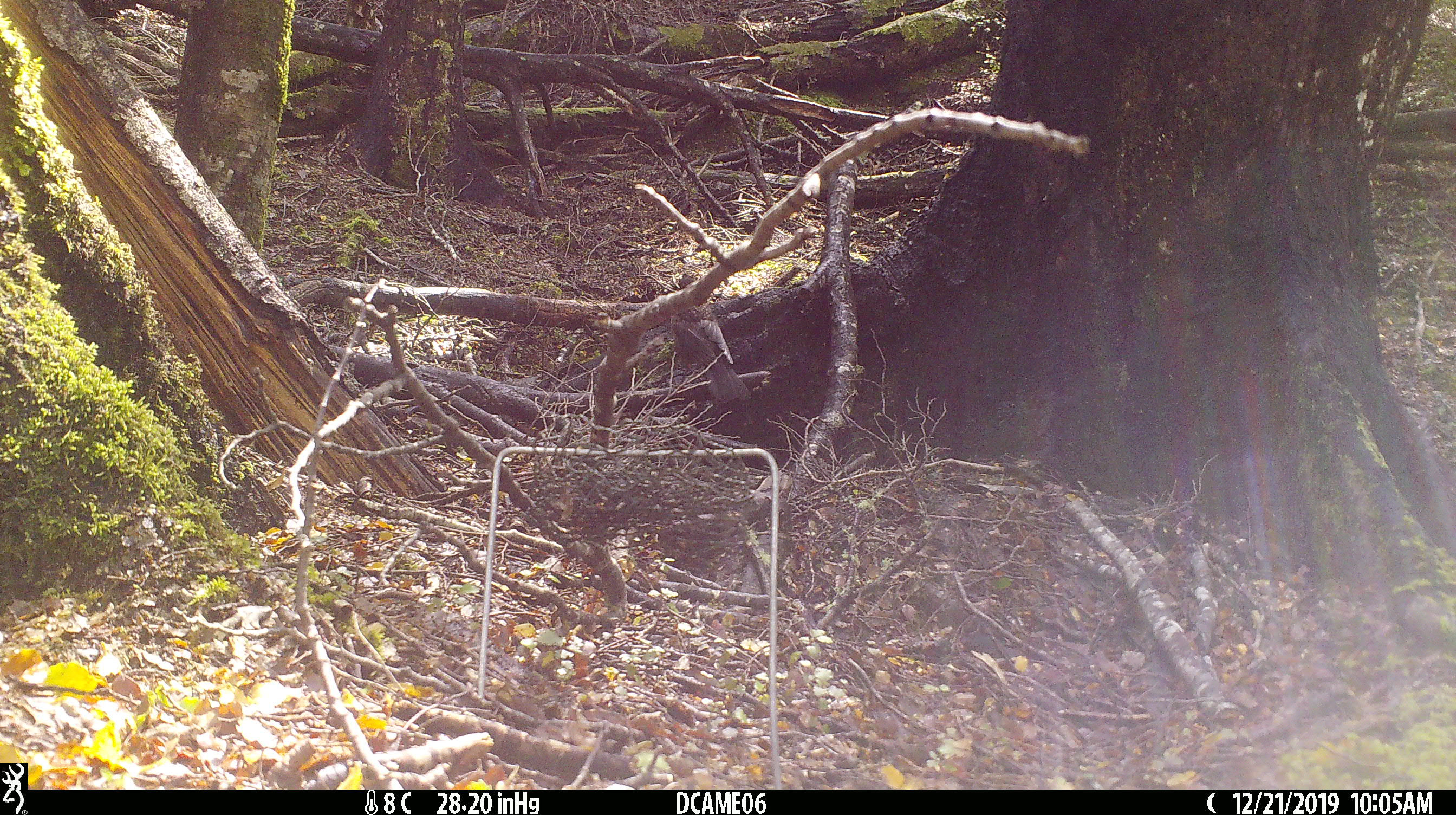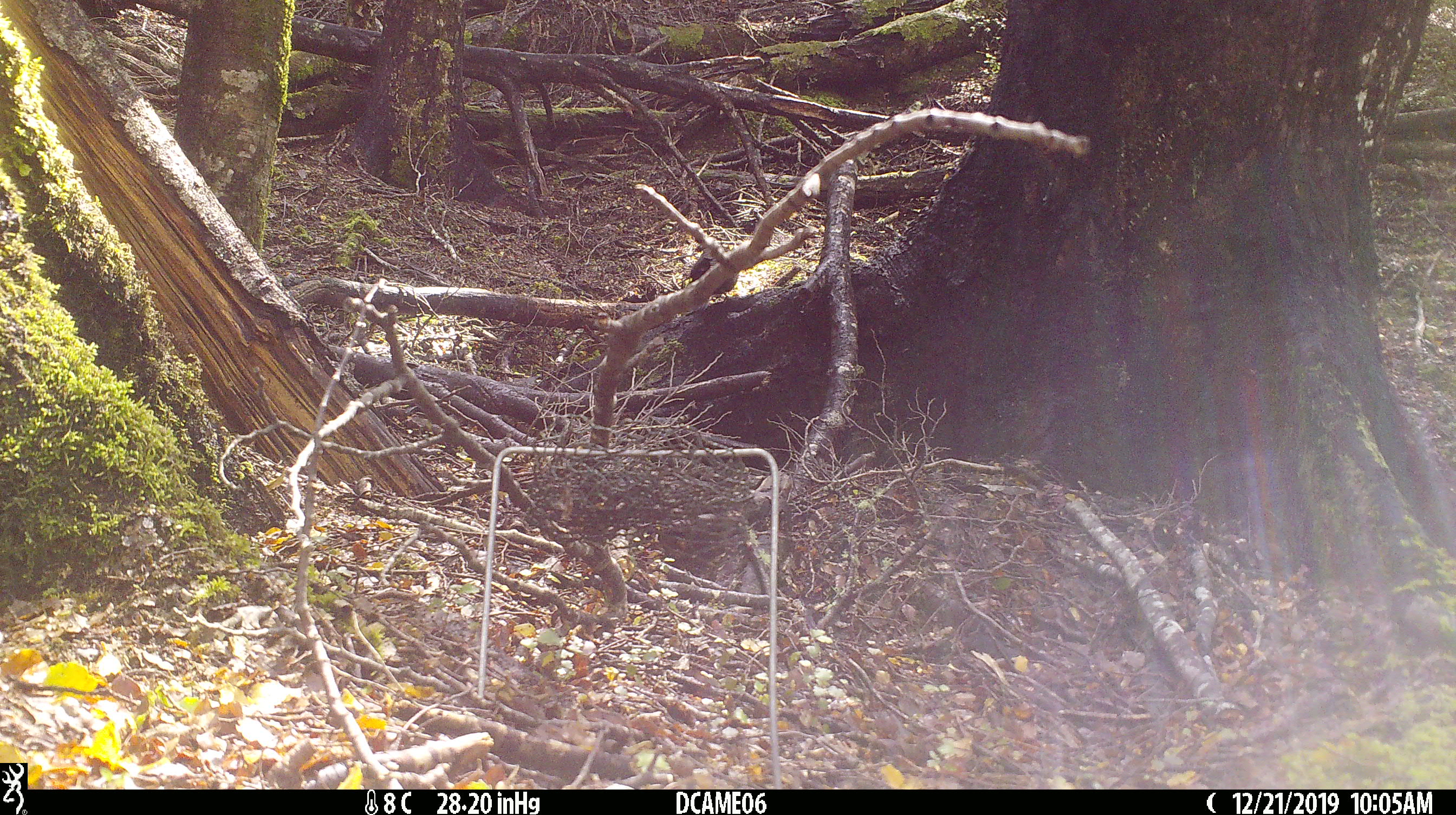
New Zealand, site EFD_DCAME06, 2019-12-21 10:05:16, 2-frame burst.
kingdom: Animalia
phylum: Chordata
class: Aves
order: Passeriformes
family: Turdidae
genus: Turdus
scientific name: Turdus merula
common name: eurasian blackbird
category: blackbird